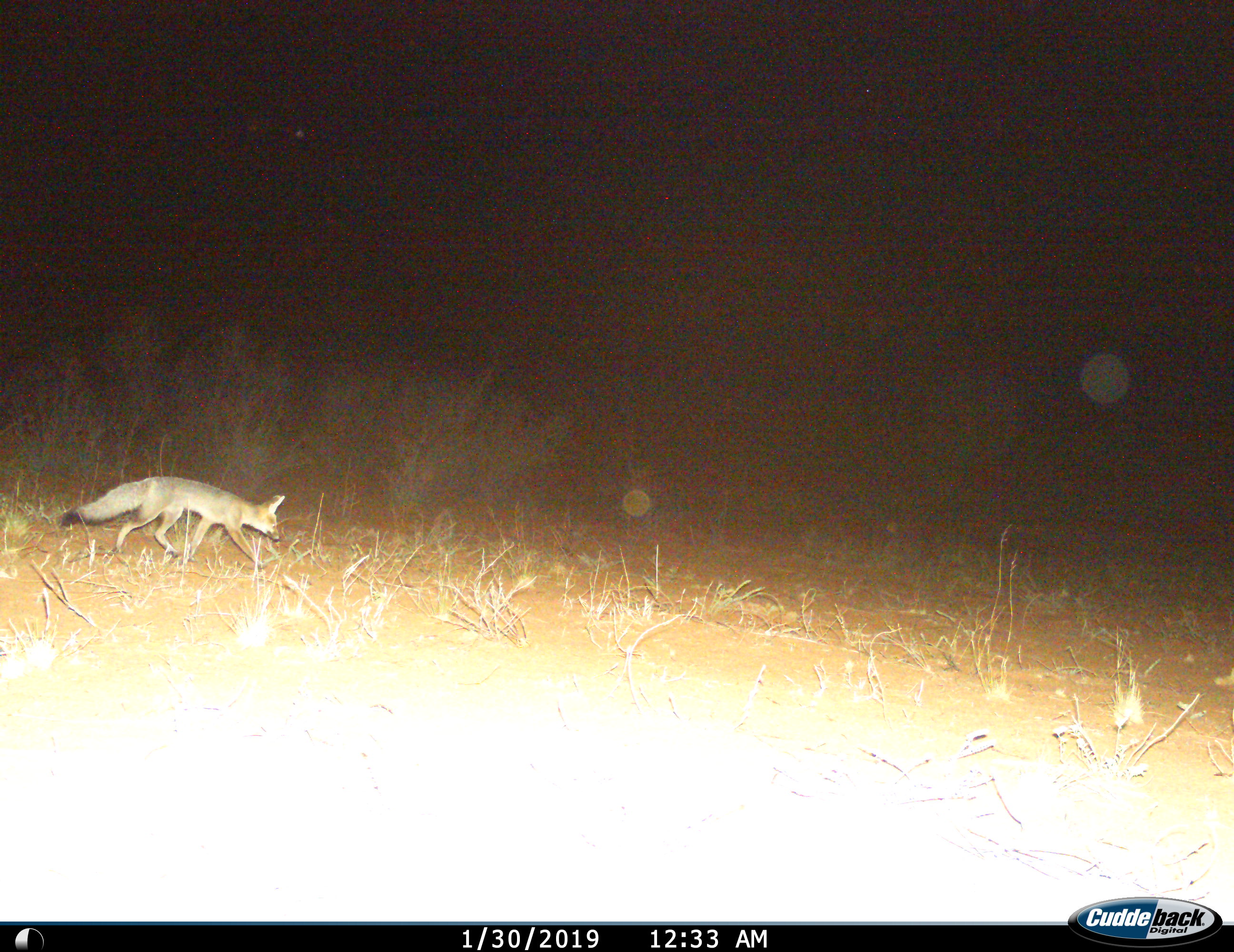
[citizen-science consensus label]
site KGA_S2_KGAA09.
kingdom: Animalia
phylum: Chordata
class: Mammalia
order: Carnivora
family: Canidae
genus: Vulpes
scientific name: Vulpes chama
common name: cape fox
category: foxcape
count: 1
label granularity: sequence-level